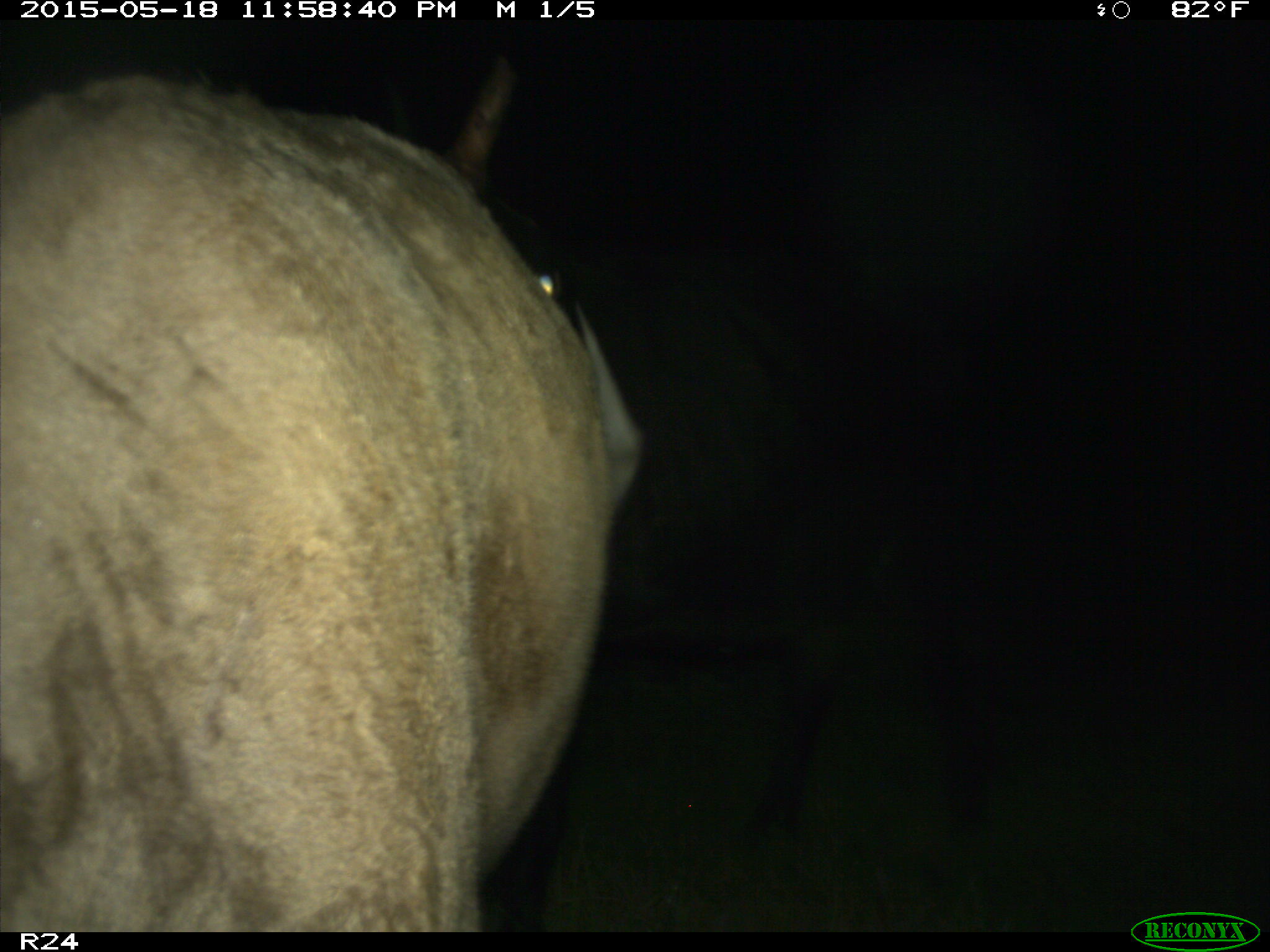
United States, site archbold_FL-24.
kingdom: Animalia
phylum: Chordata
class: Mammalia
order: Artiodactyla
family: Cervidae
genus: Odocoileus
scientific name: Odocoileus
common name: deer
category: unidentified deer